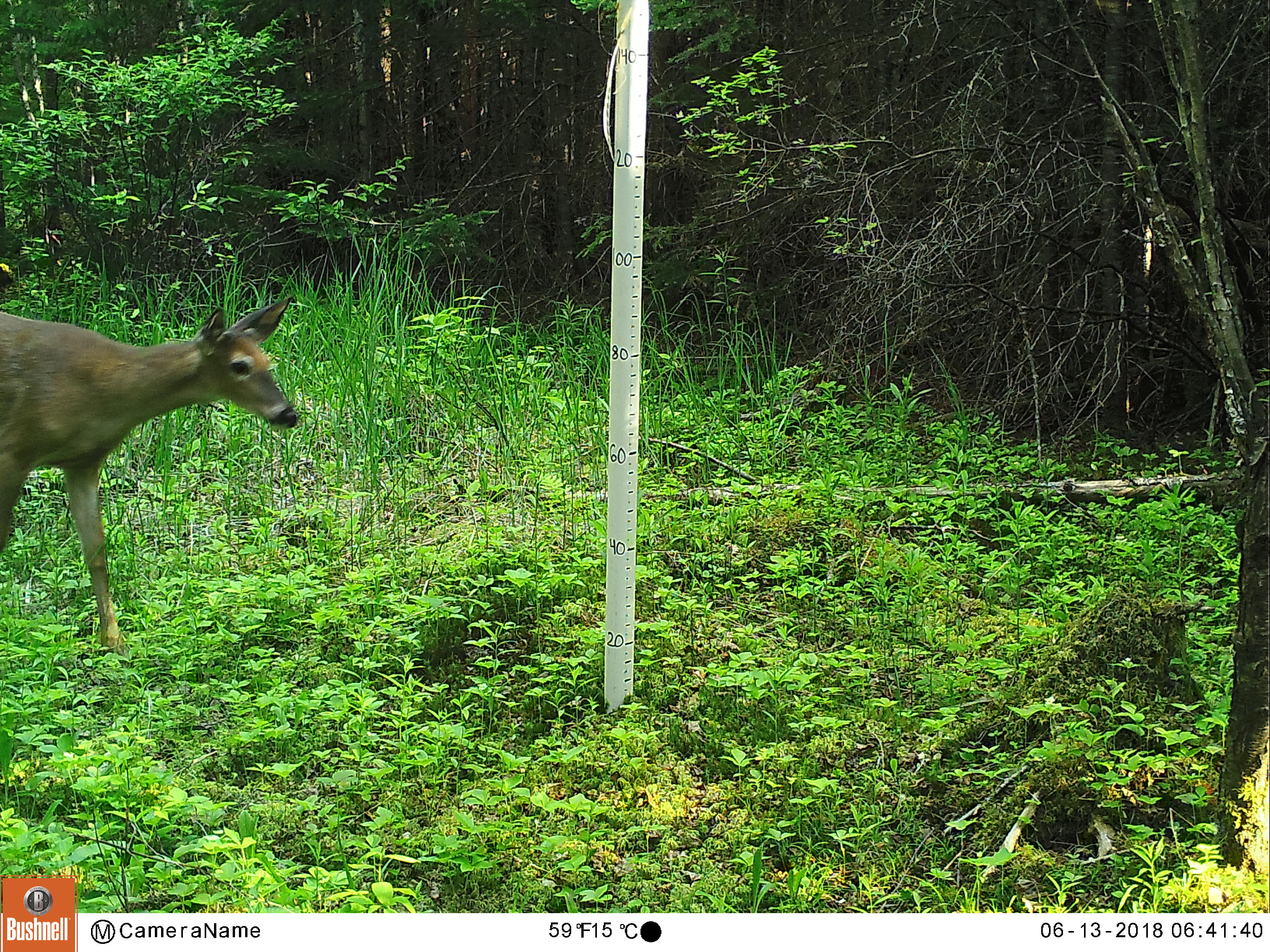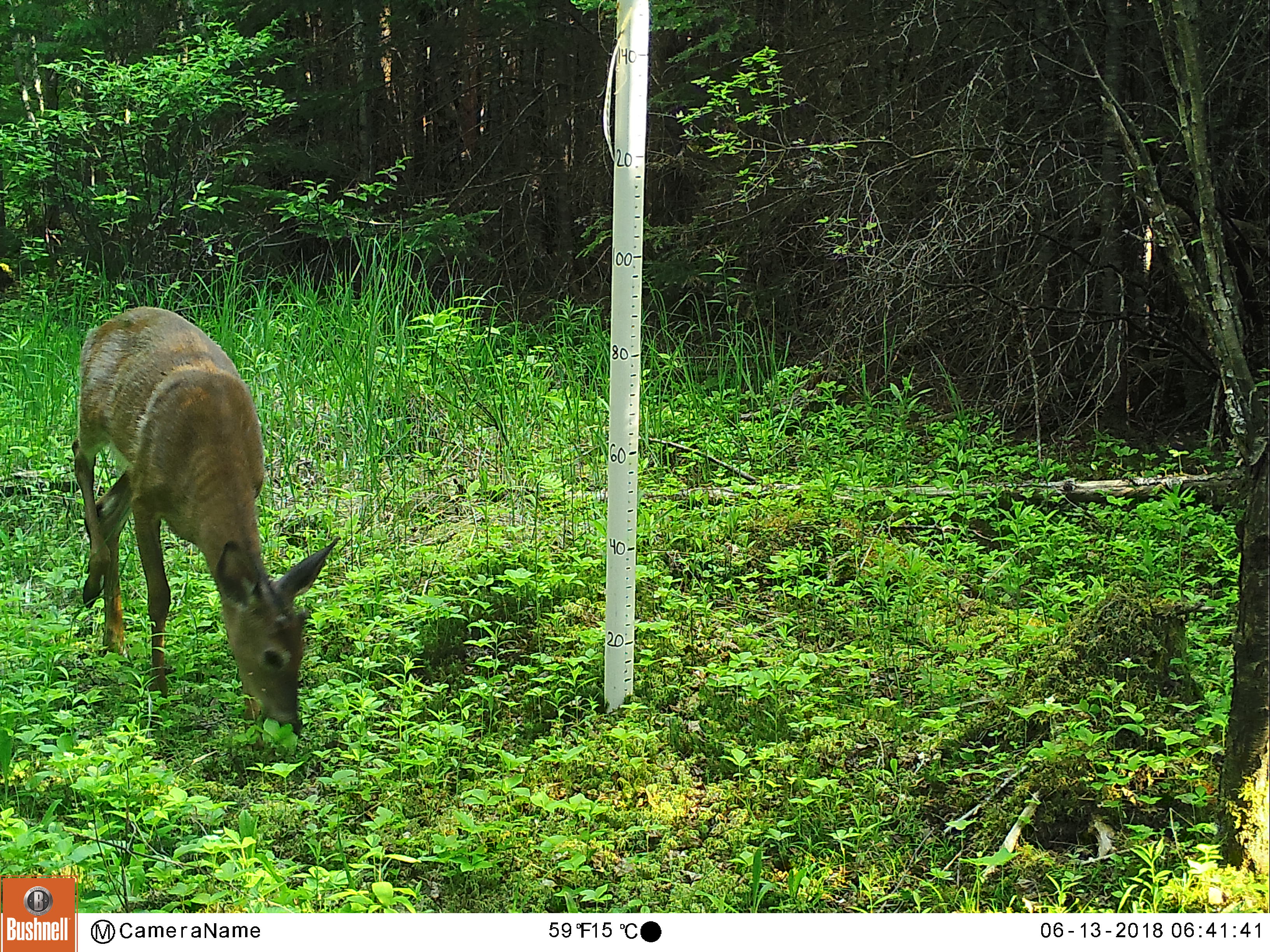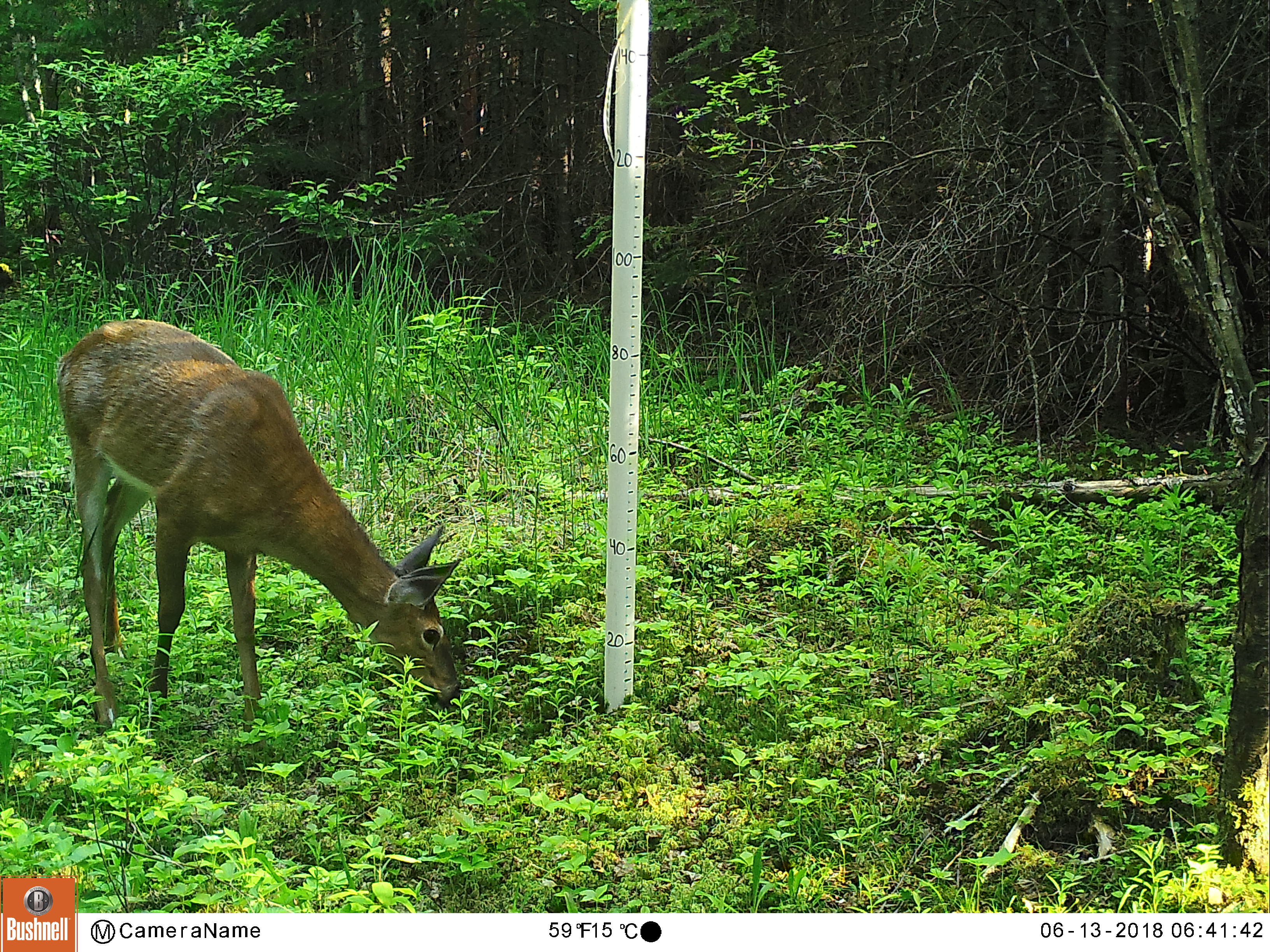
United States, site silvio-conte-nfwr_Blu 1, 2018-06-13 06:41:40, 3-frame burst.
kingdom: Animalia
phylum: Chordata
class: Mammalia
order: Artiodactyla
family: Cervidae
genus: Odocoileus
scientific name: Odocoileus virginianus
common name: white-tailed deer